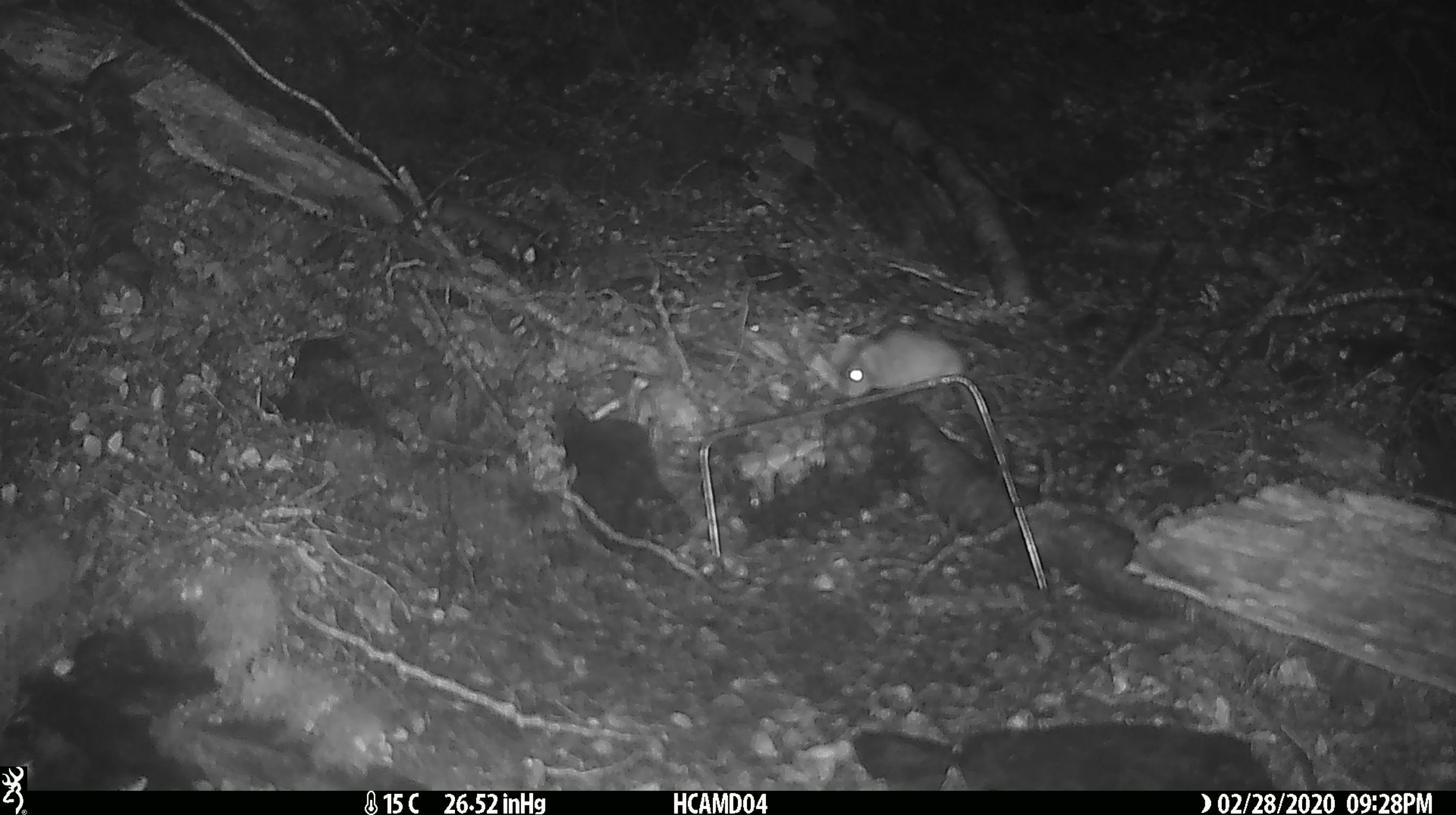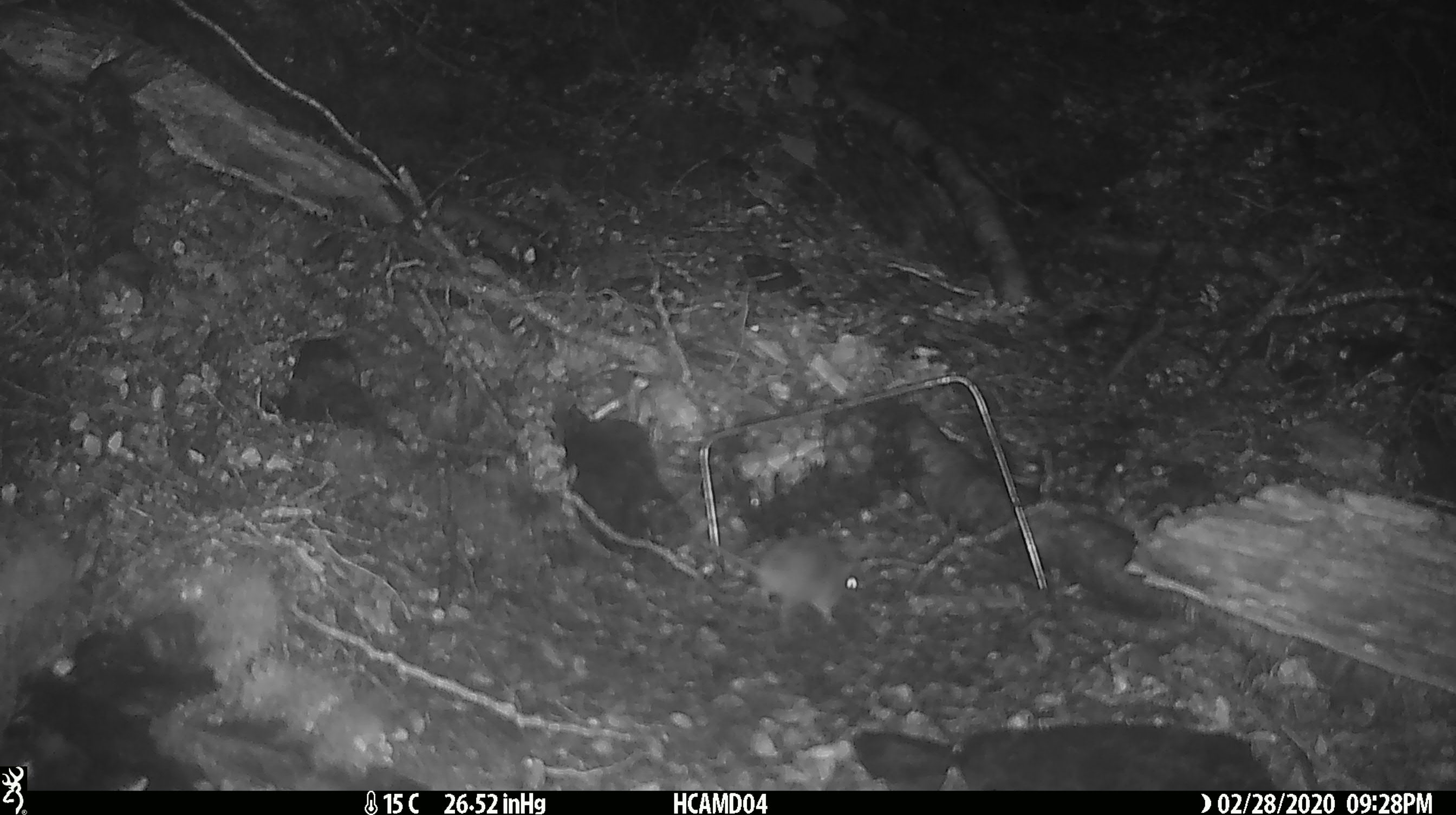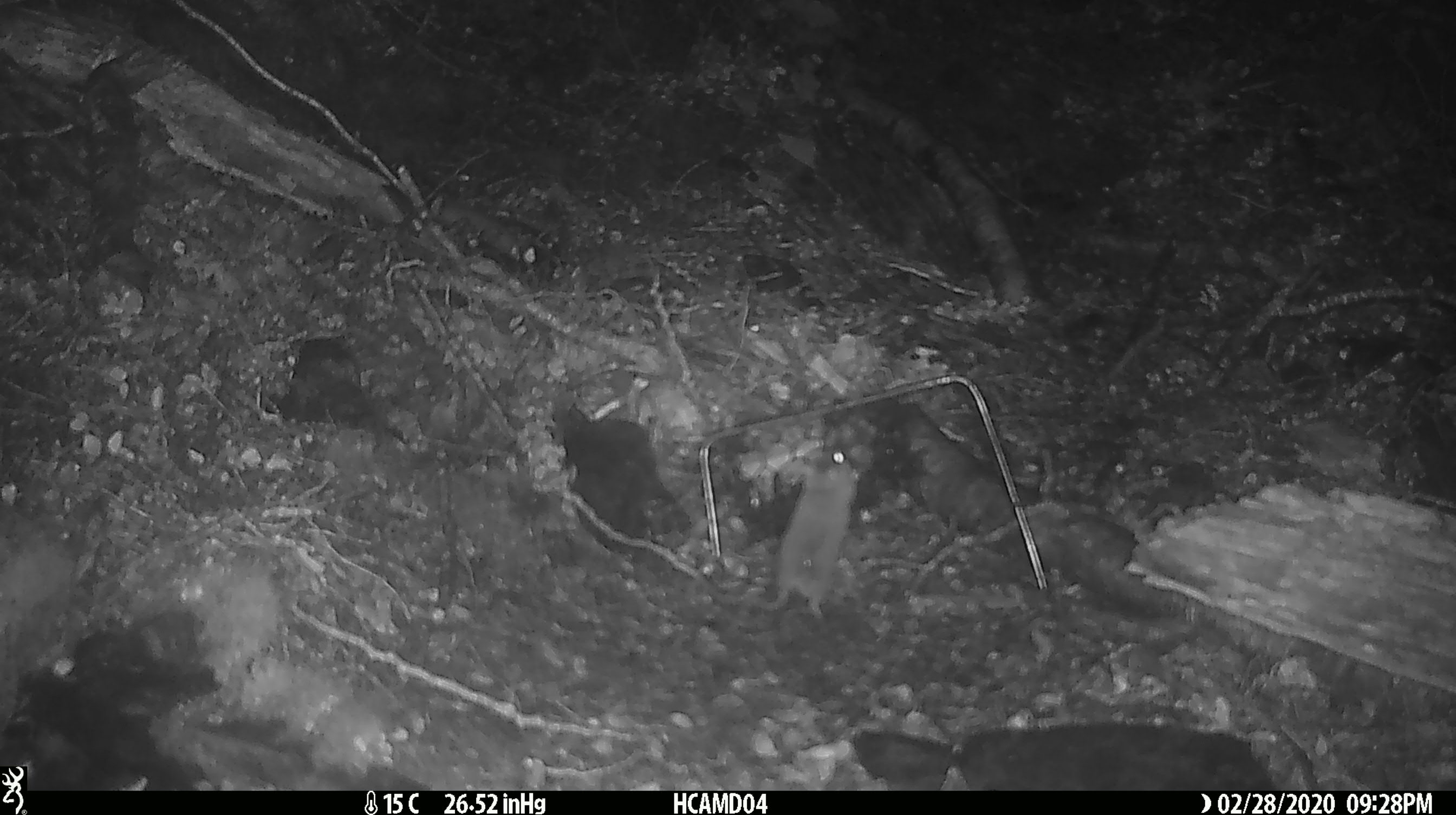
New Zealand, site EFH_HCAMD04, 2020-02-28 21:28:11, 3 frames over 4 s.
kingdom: Animalia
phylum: Chordata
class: Mammalia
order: Rodentia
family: Muridae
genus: Mus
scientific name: Mus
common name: mouse